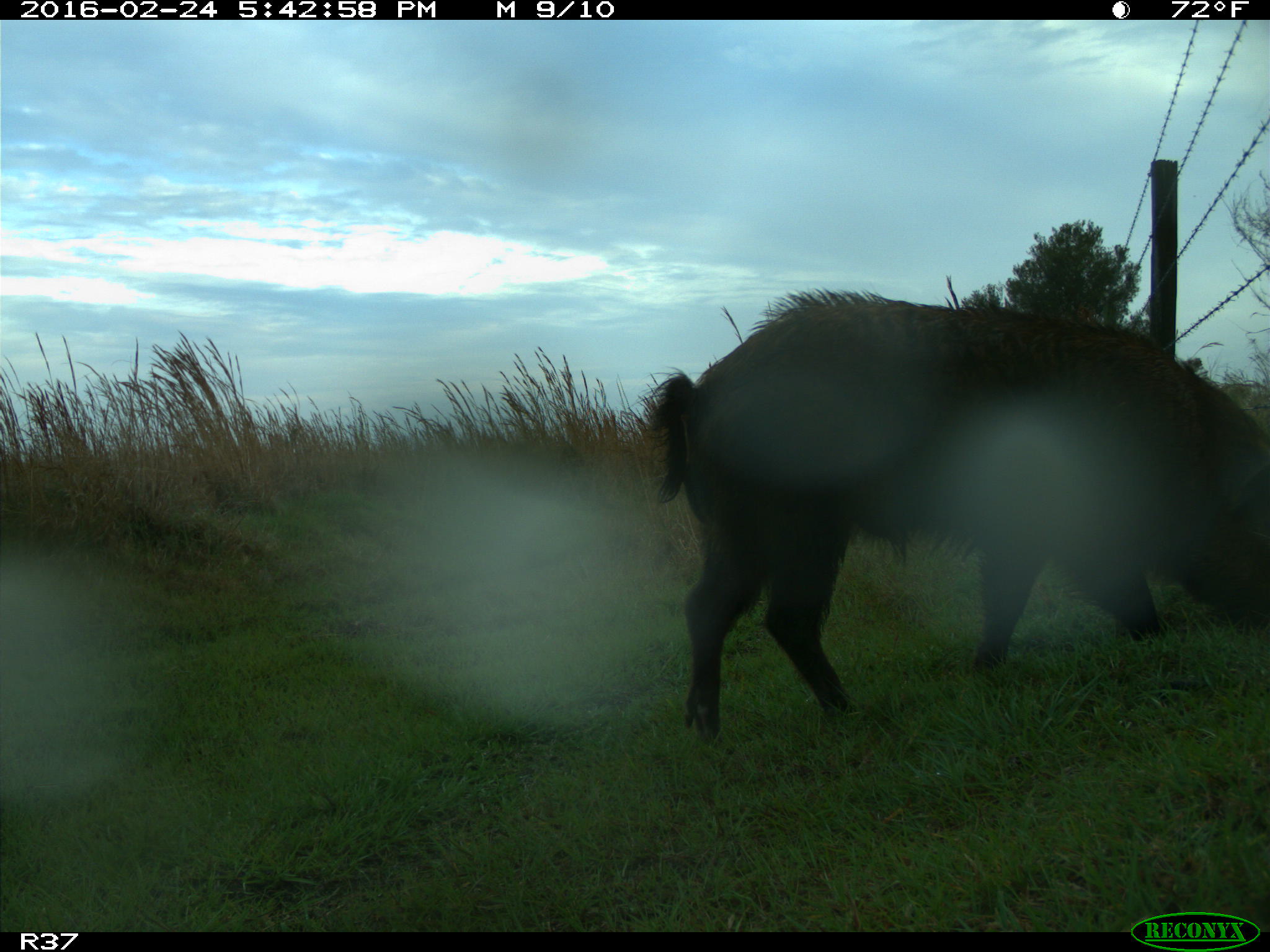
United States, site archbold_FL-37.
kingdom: Animalia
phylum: Chordata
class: Mammalia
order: Artiodactyla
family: Suidae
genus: Sus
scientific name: Sus scrofa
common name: wild boar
Sus scrofa (wild boar).